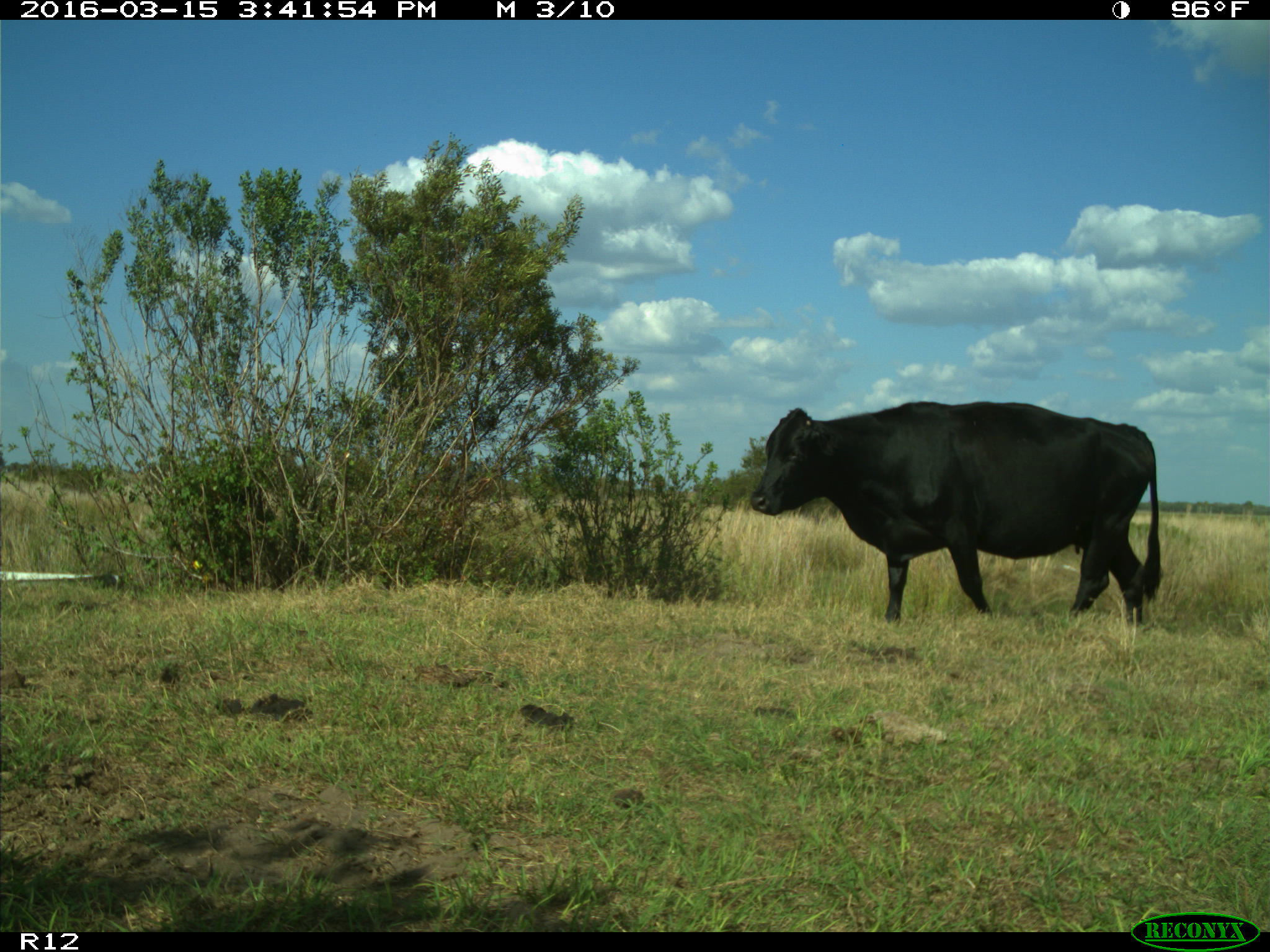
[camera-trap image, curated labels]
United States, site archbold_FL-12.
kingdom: Animalia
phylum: Chordata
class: Mammalia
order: Artiodactyla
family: Bovidae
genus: Bos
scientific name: Bos taurus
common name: domestic cow